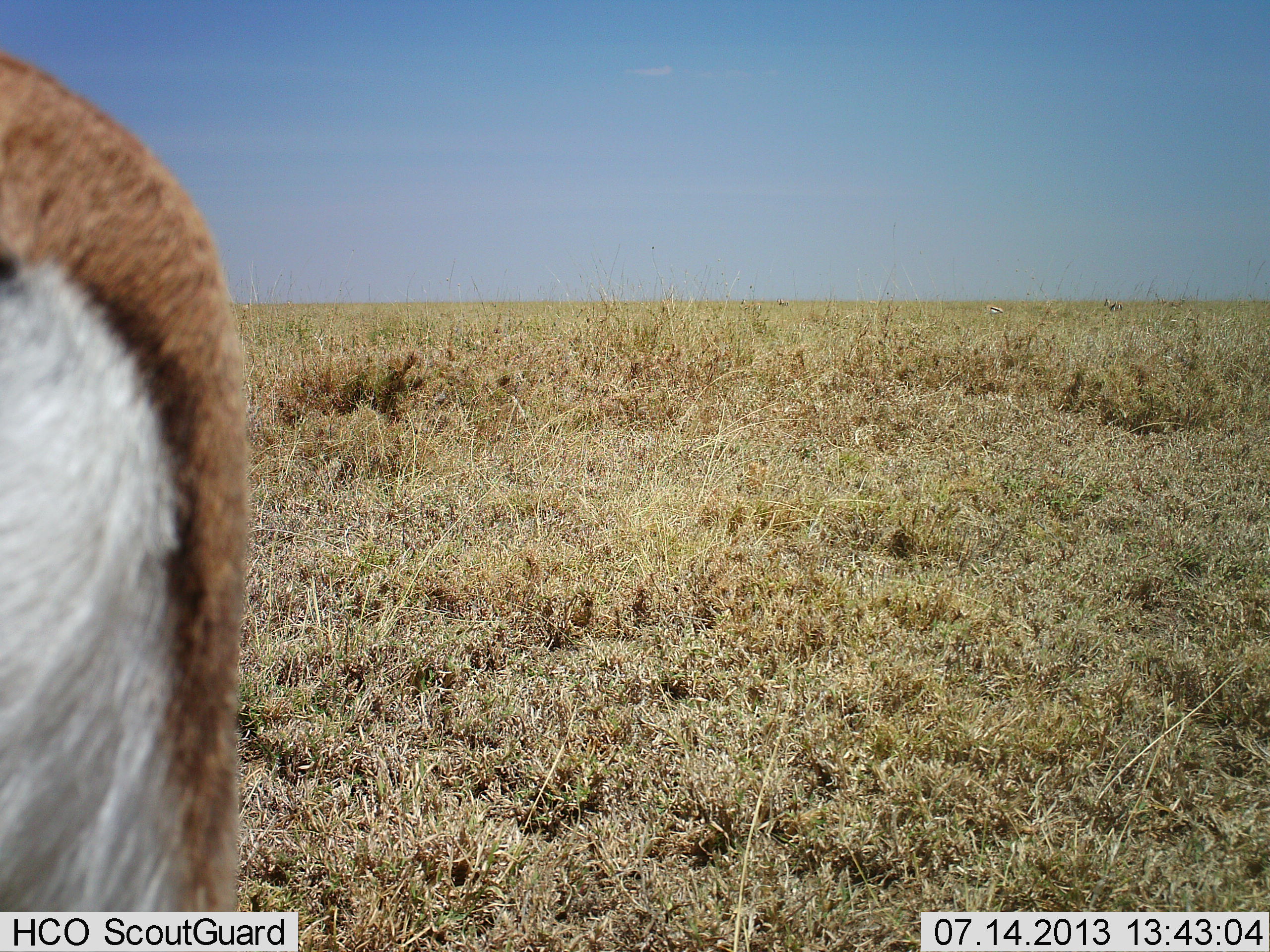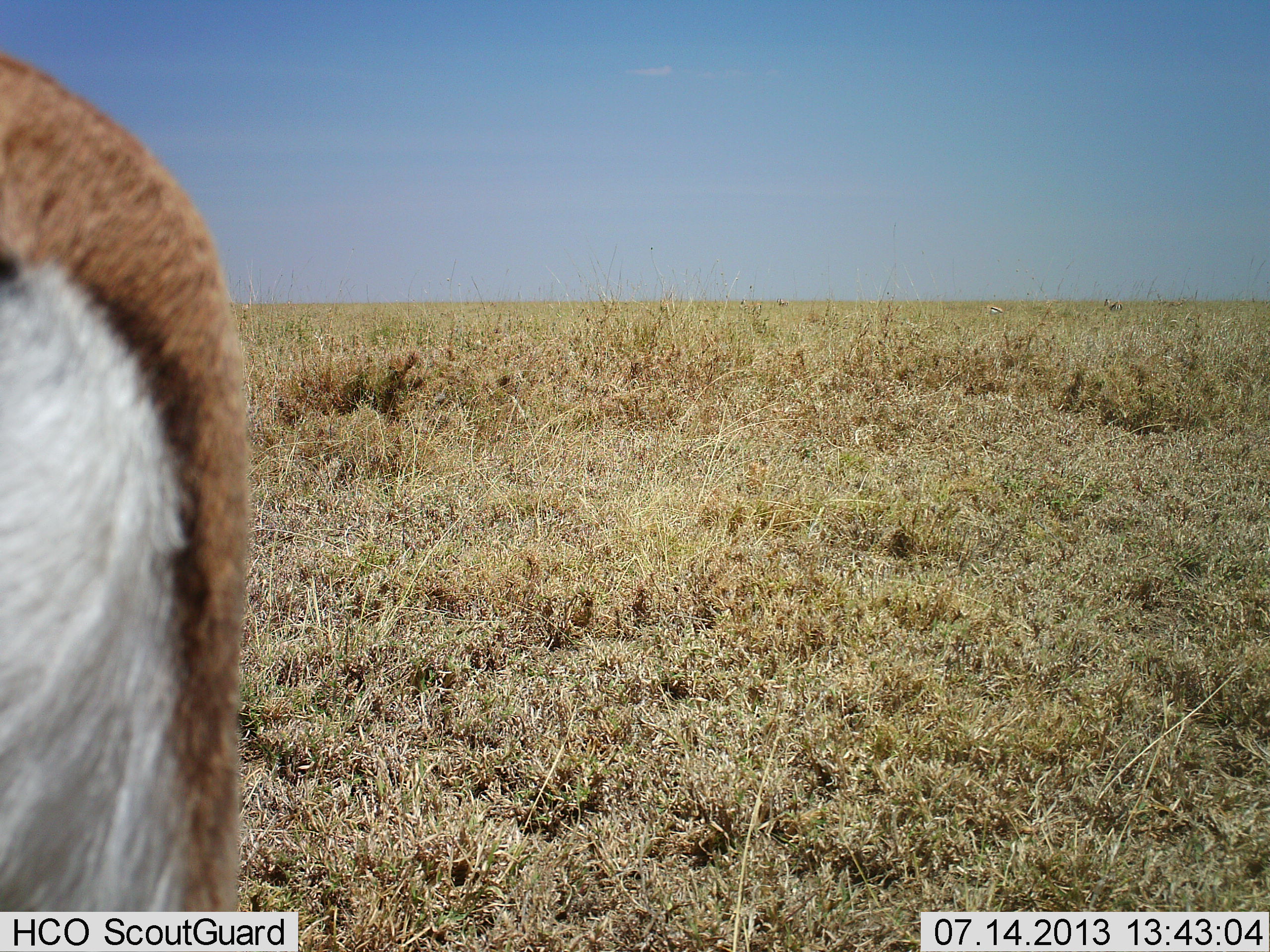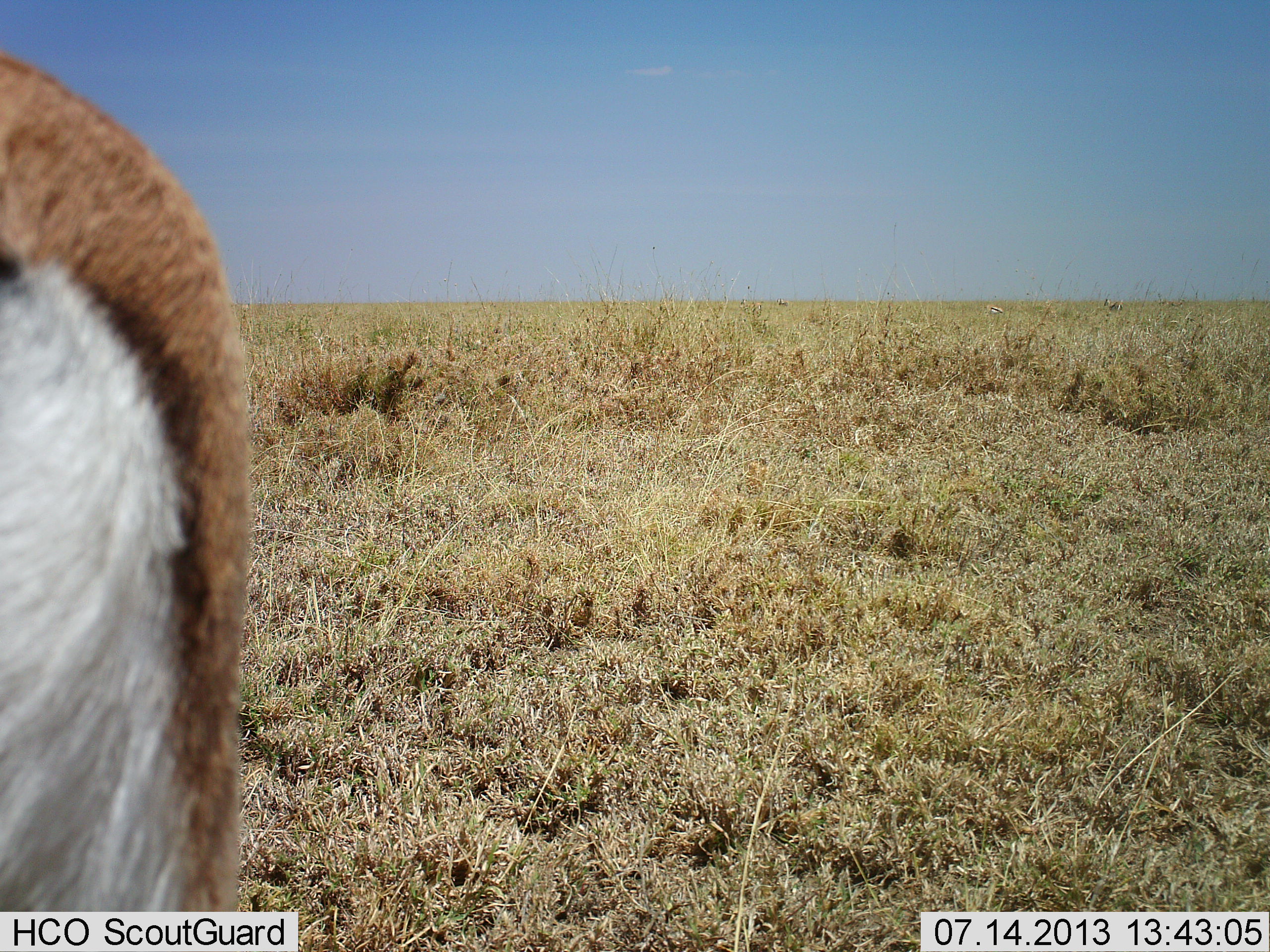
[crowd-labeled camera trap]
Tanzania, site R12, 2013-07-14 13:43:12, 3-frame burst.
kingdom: Animalia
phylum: Chordata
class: Mammalia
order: Artiodactyla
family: Bovidae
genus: Eudorcas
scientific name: Eudorcas thomsonii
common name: thomson's gazelle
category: gazellethomsons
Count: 1.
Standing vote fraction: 100%.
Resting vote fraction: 0%.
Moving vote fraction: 0%.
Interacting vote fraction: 0%.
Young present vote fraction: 0%.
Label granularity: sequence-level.